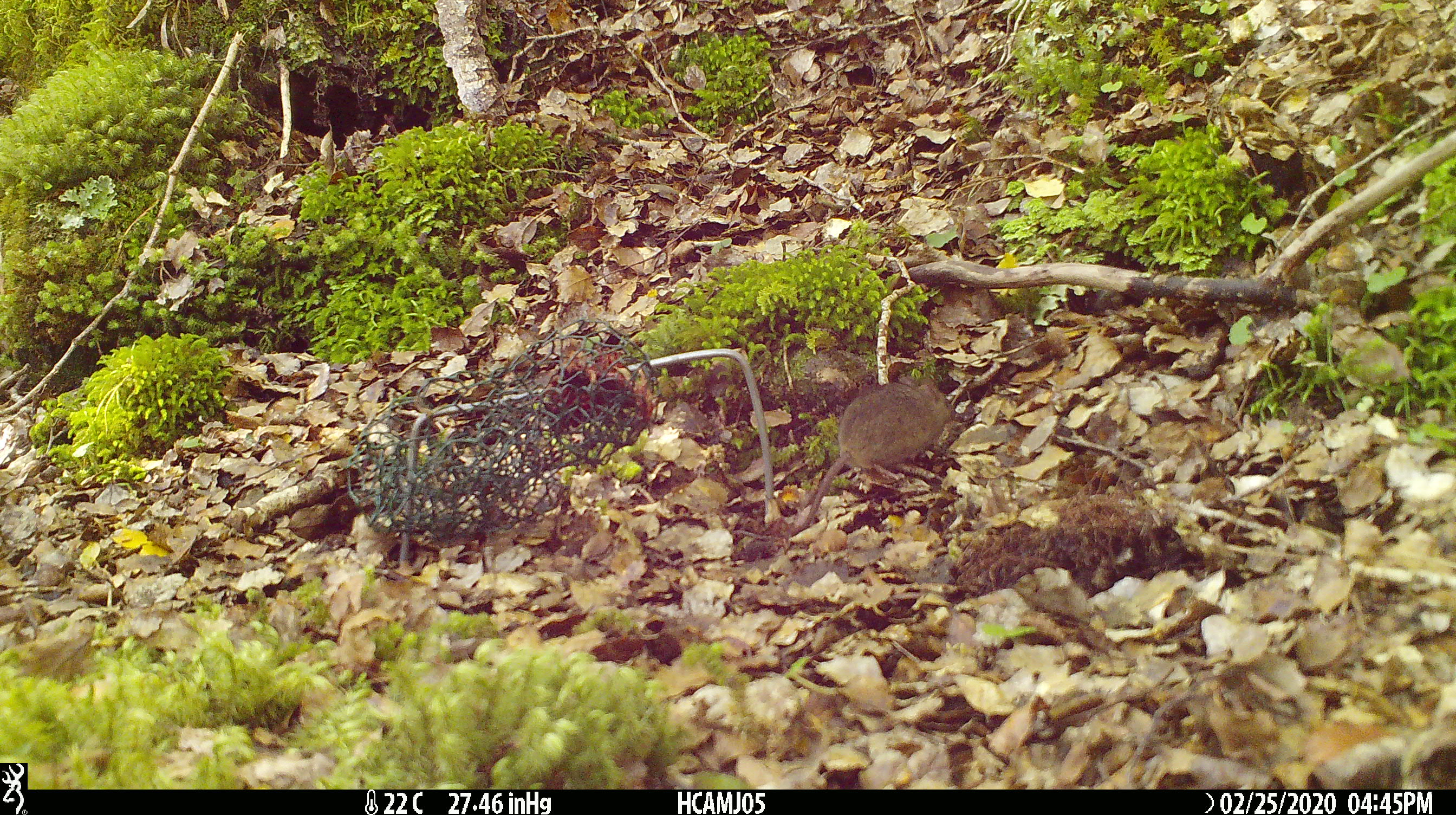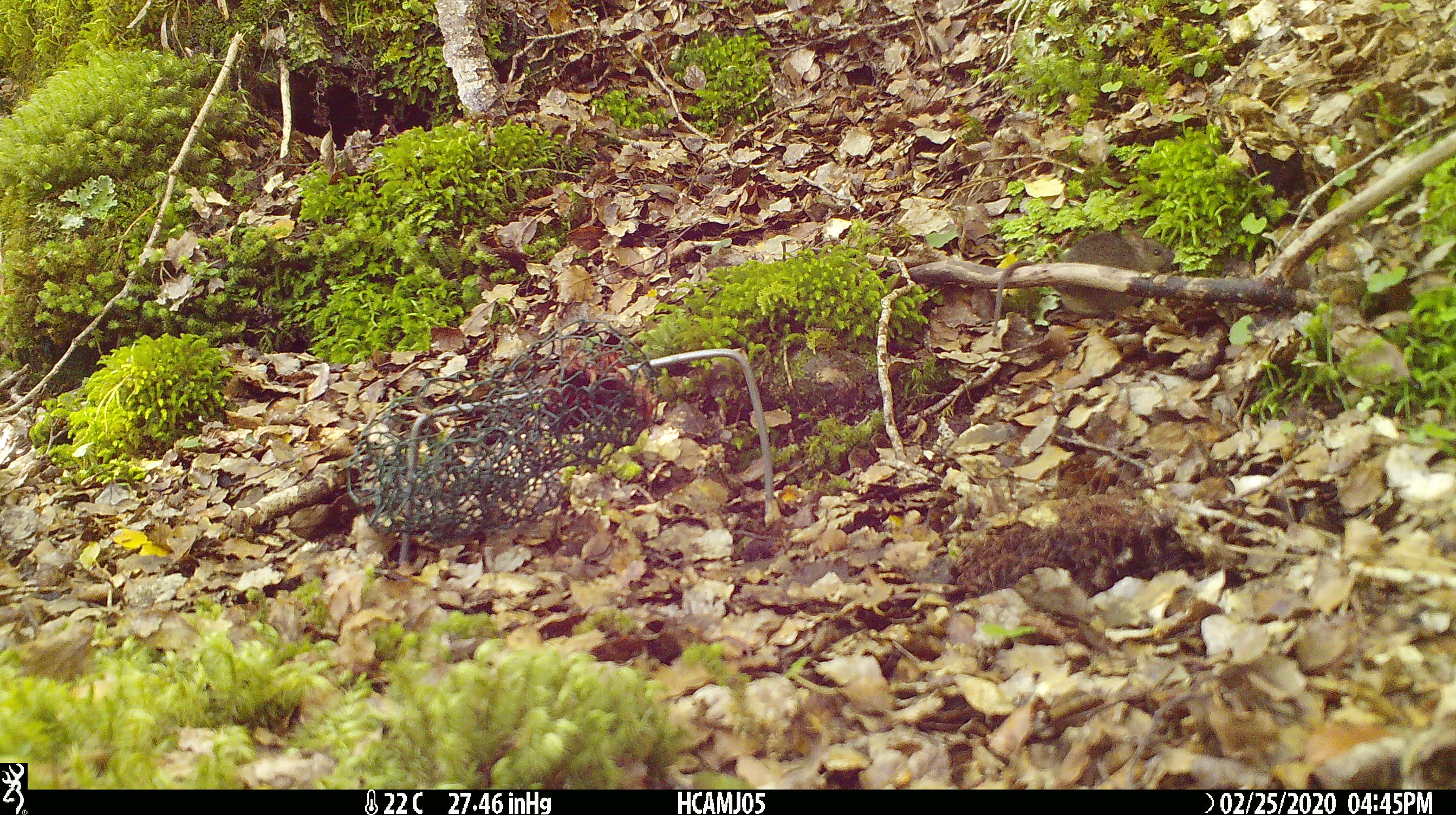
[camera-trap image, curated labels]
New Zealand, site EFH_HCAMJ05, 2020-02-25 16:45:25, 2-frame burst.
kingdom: Animalia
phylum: Chordata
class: Mammalia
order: Rodentia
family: Muridae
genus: Mus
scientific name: Mus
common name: mouse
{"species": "mouse (Mus)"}